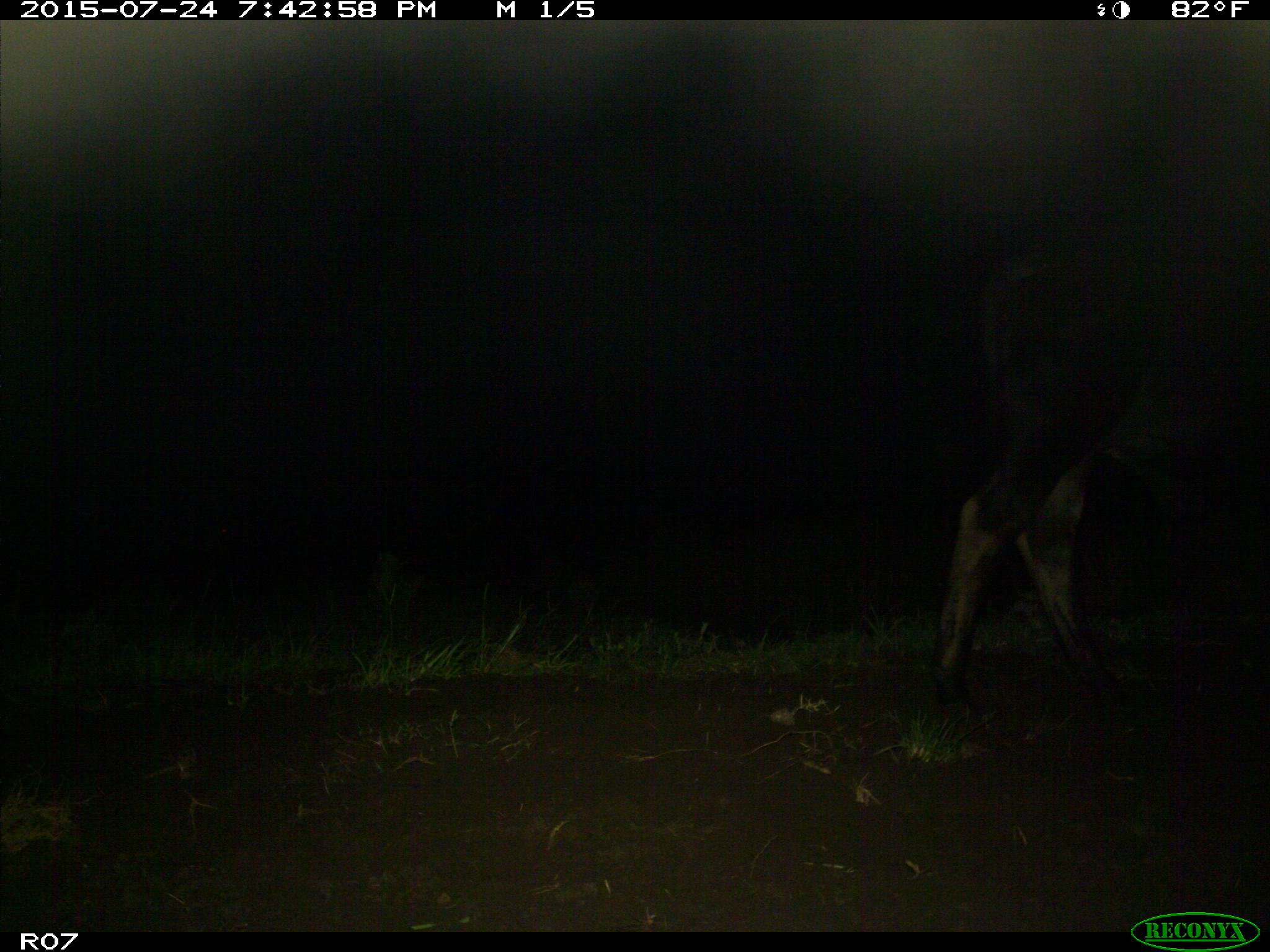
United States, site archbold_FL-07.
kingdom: Animalia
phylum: Chordata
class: Mammalia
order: Artiodactyla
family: Bovidae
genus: Bos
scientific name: Bos taurus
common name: domestic cow